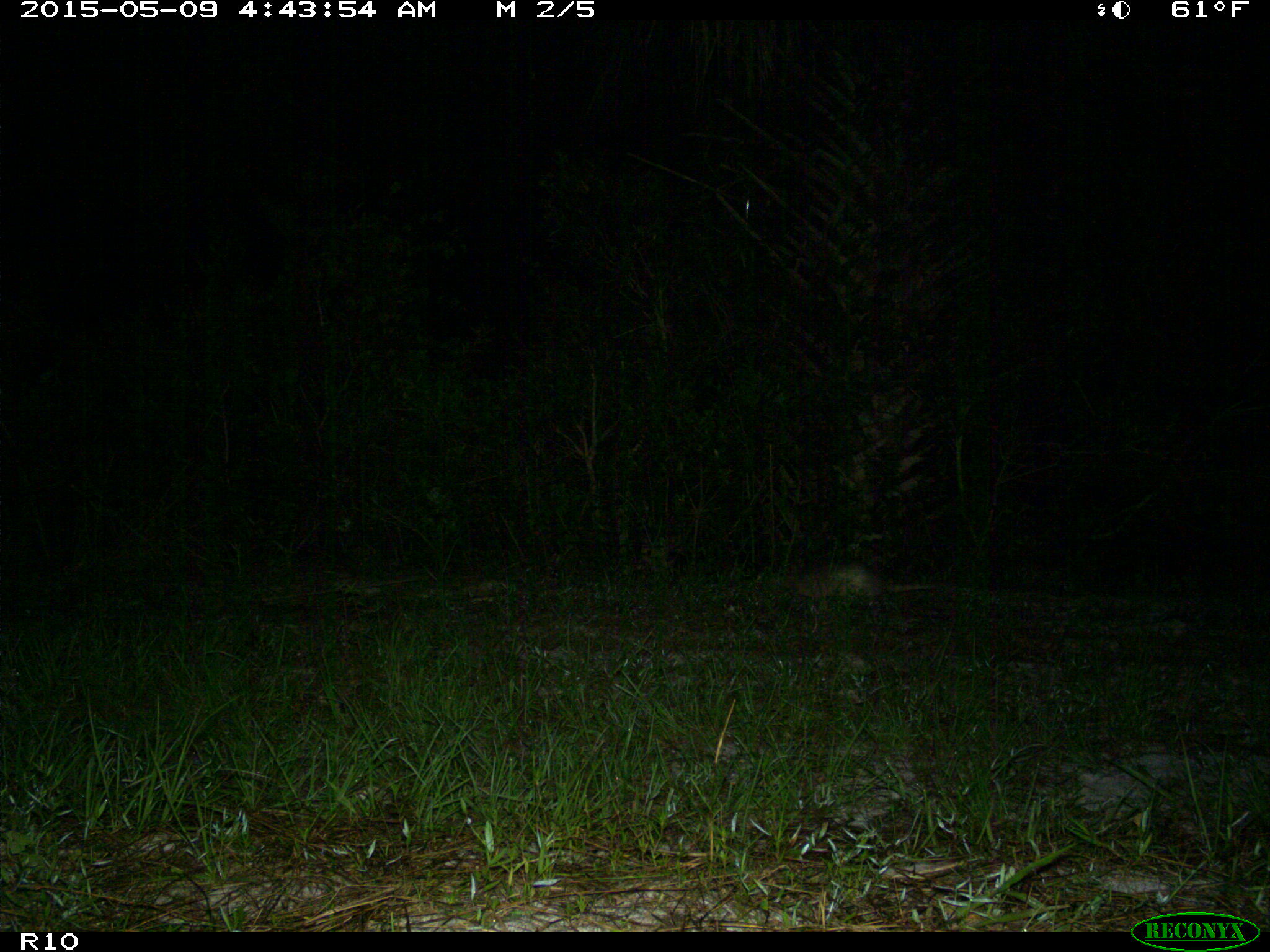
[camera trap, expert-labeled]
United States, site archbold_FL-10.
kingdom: Animalia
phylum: Chordata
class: Mammalia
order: Cingulata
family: Dasypodidae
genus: Dasypus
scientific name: Dasypus novemcinctus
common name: nine-banded armadillo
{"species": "Dasypus novemcinctus (nine-banded armadillo)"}